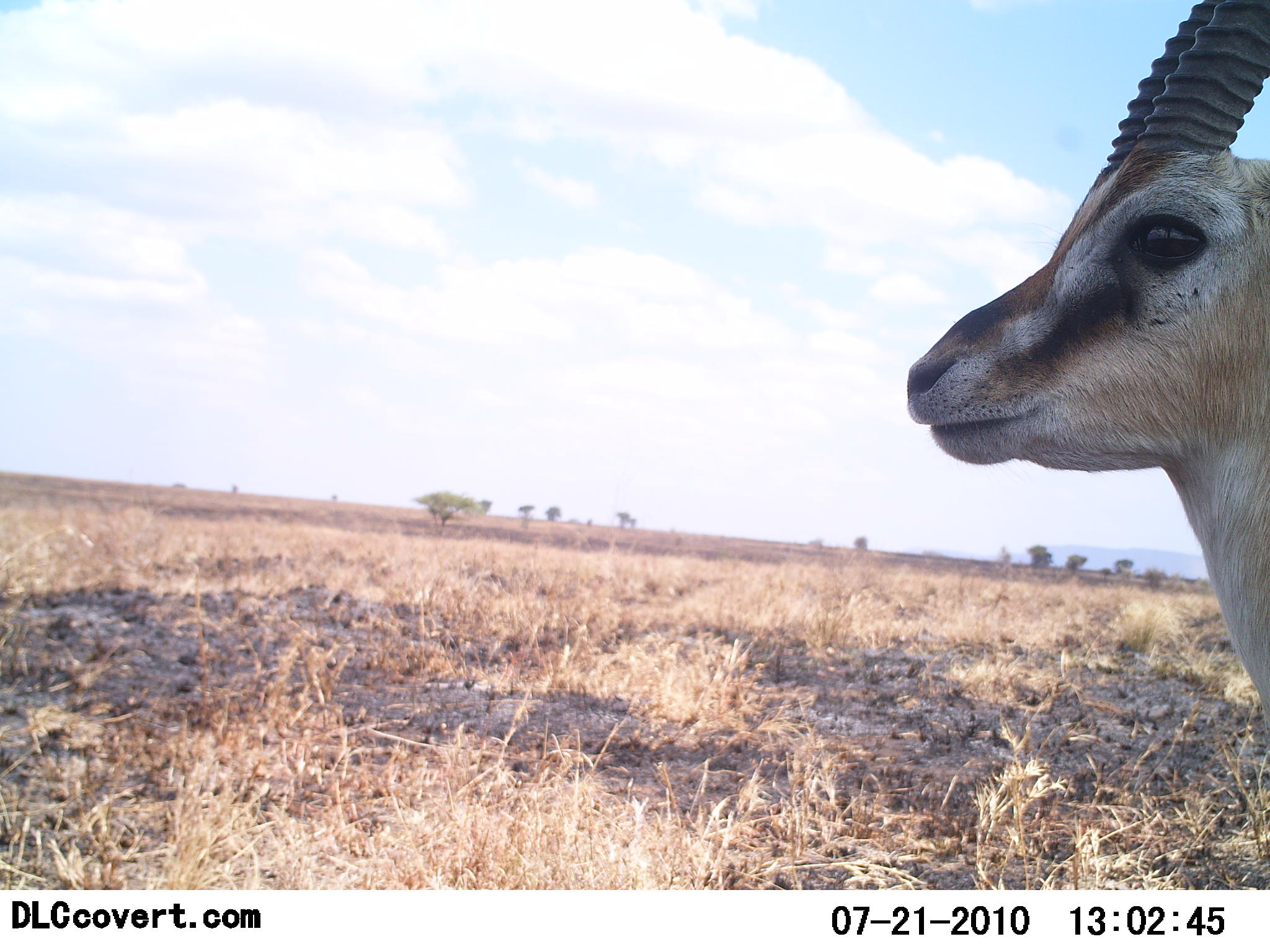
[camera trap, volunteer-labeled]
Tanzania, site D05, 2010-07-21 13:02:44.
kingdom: Animalia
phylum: Chordata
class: Mammalia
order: Artiodactyla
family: Bovidae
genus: Eudorcas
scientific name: Eudorcas thomsonii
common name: thomson's gazelle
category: gazellethomsons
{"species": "gazellethomsons (thomson's gazelle) (Eudorcas thomsonii)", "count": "1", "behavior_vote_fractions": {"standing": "100%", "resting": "0%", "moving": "0%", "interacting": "6%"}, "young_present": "0%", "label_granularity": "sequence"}